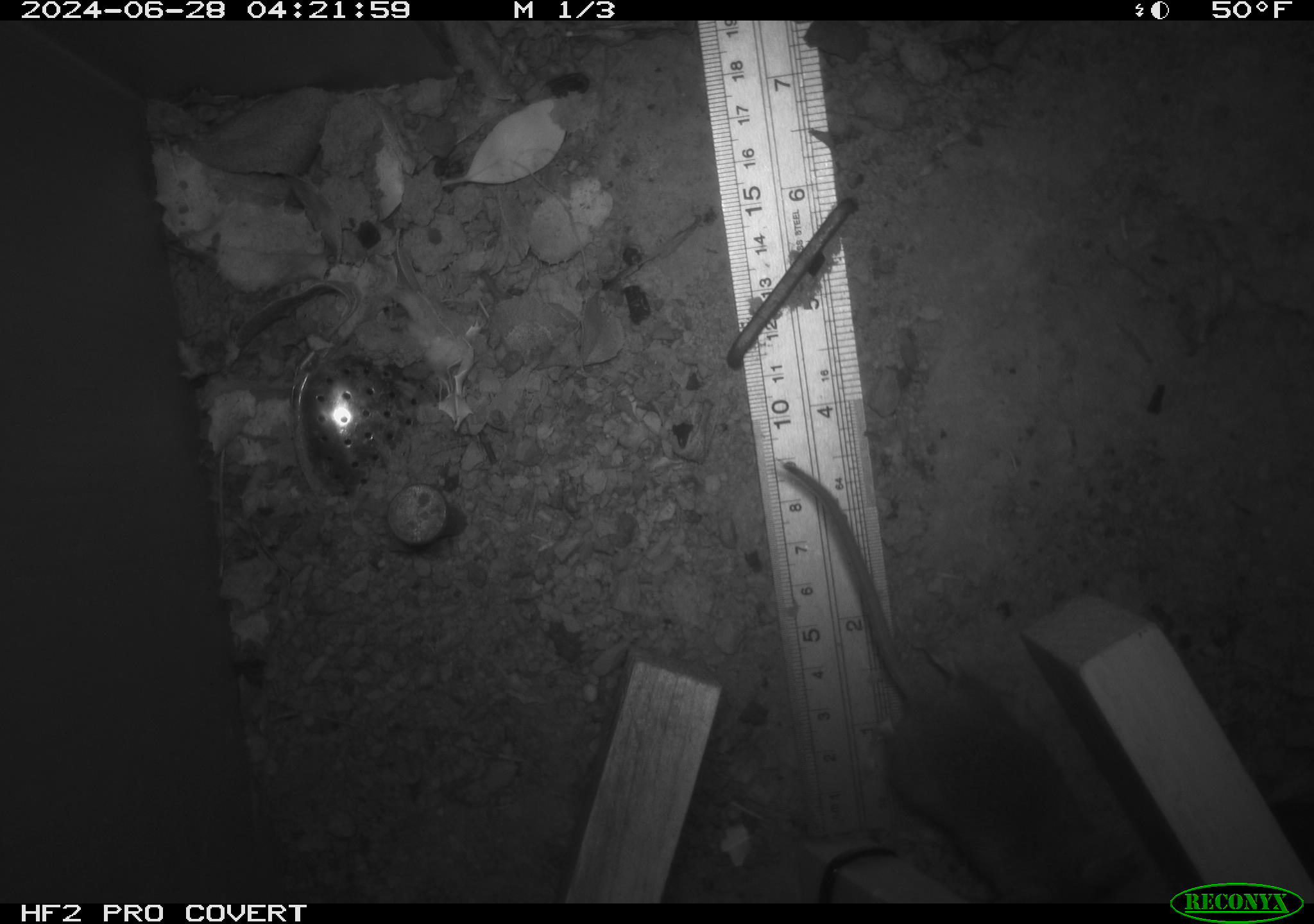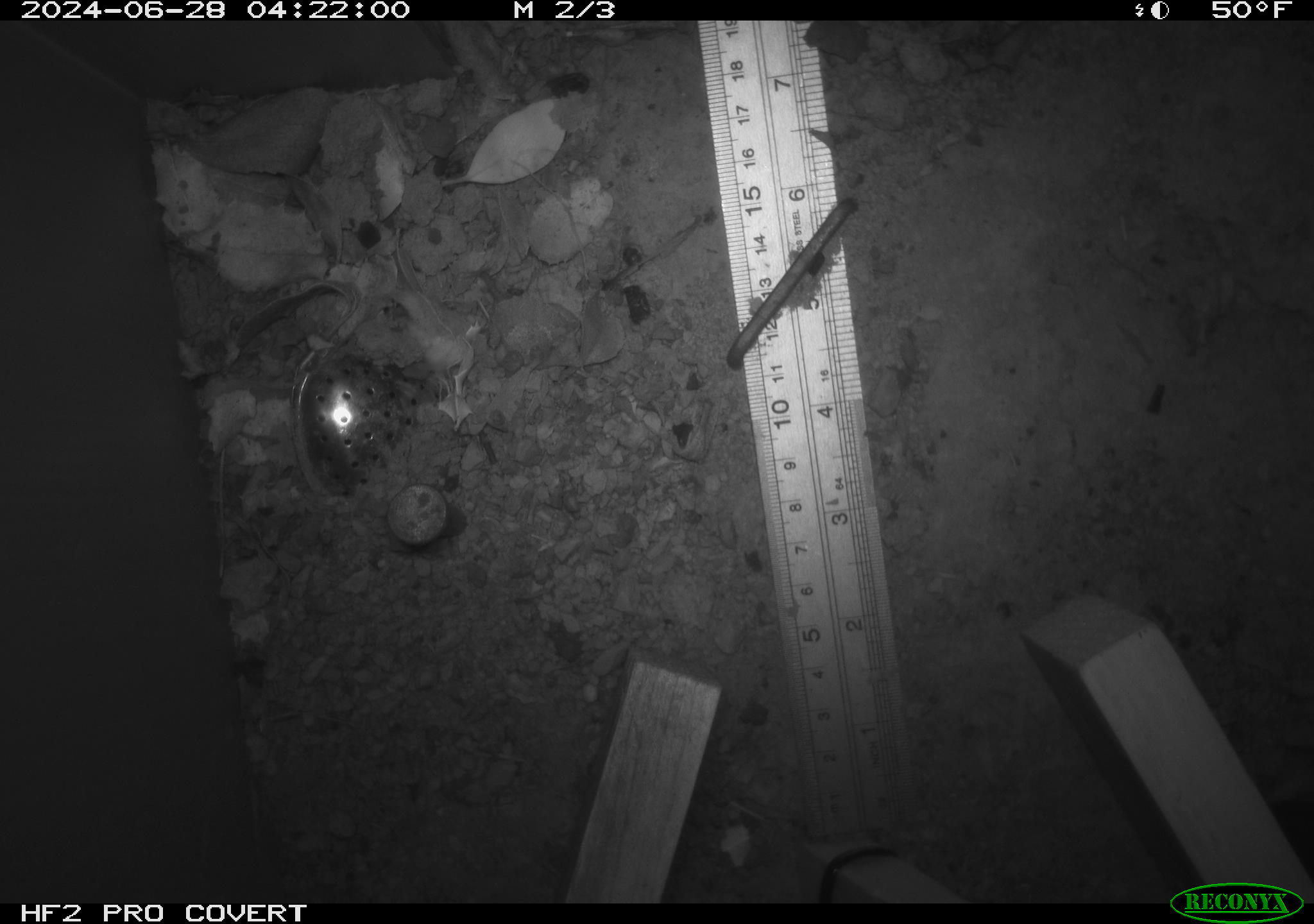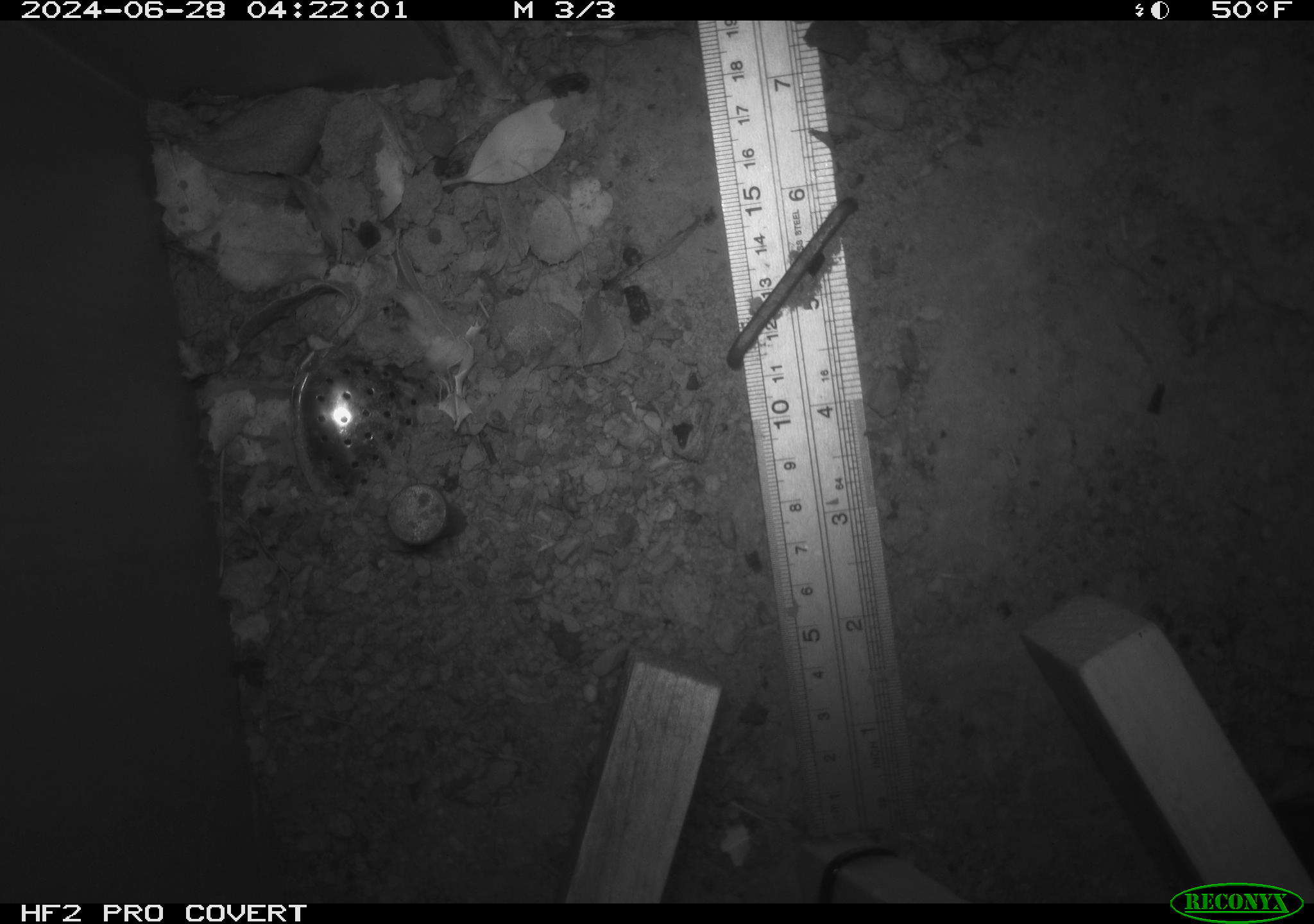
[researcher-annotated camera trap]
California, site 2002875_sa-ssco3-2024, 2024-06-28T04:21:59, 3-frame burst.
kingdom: Animalia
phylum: Chordata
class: Mammalia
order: Rodentia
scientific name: Rodentia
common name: rodent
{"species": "rodent (Rodentia)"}